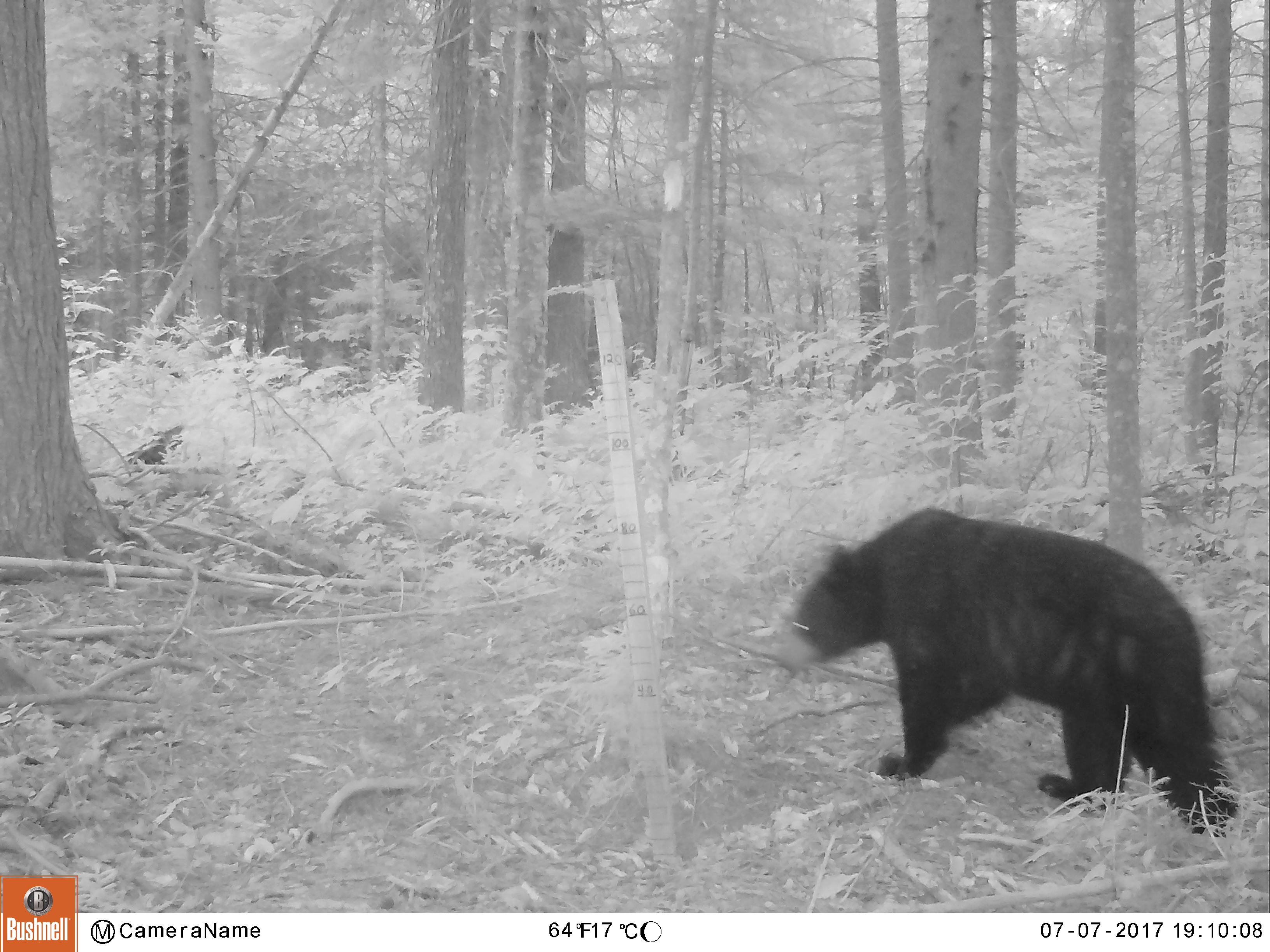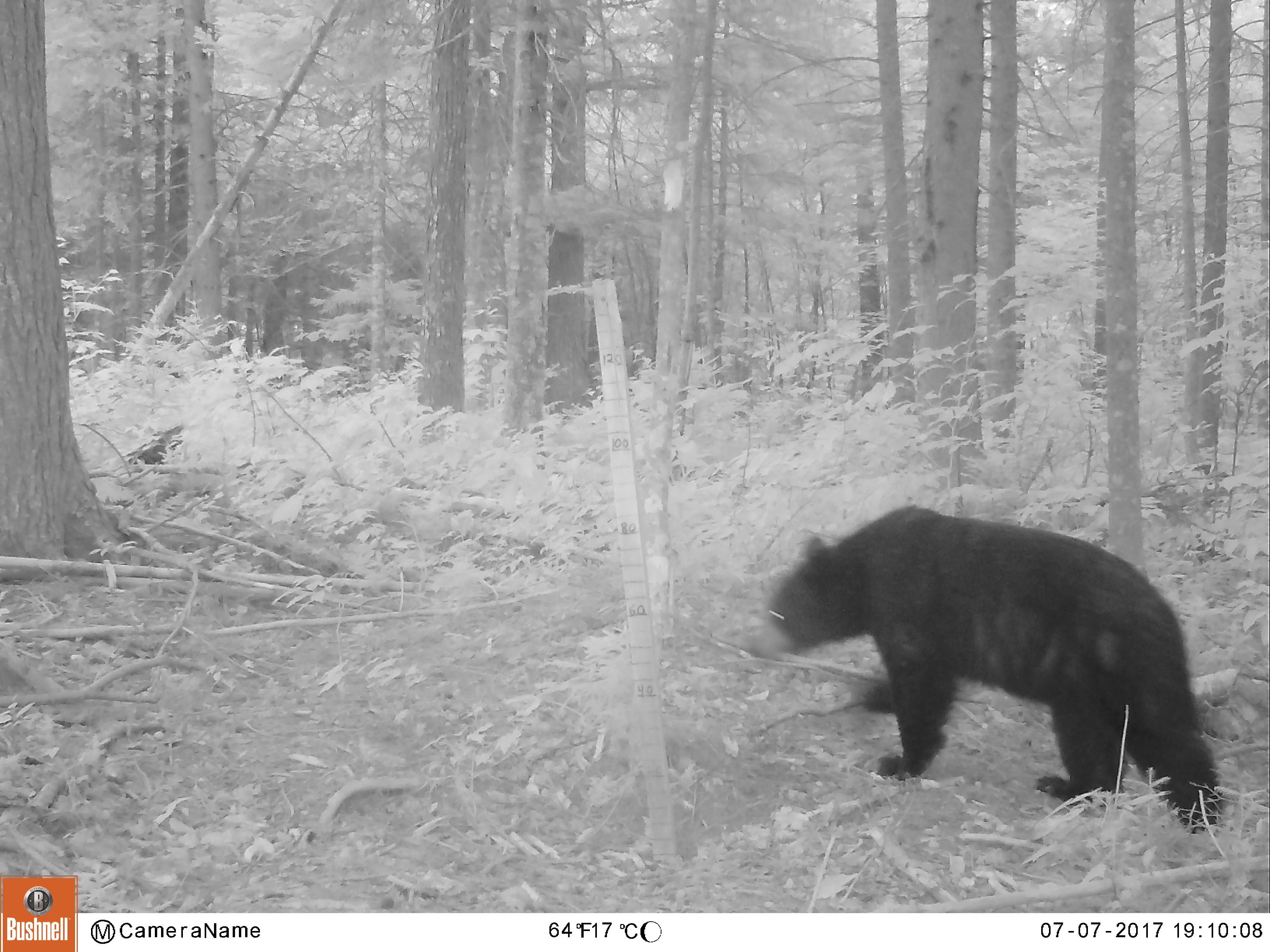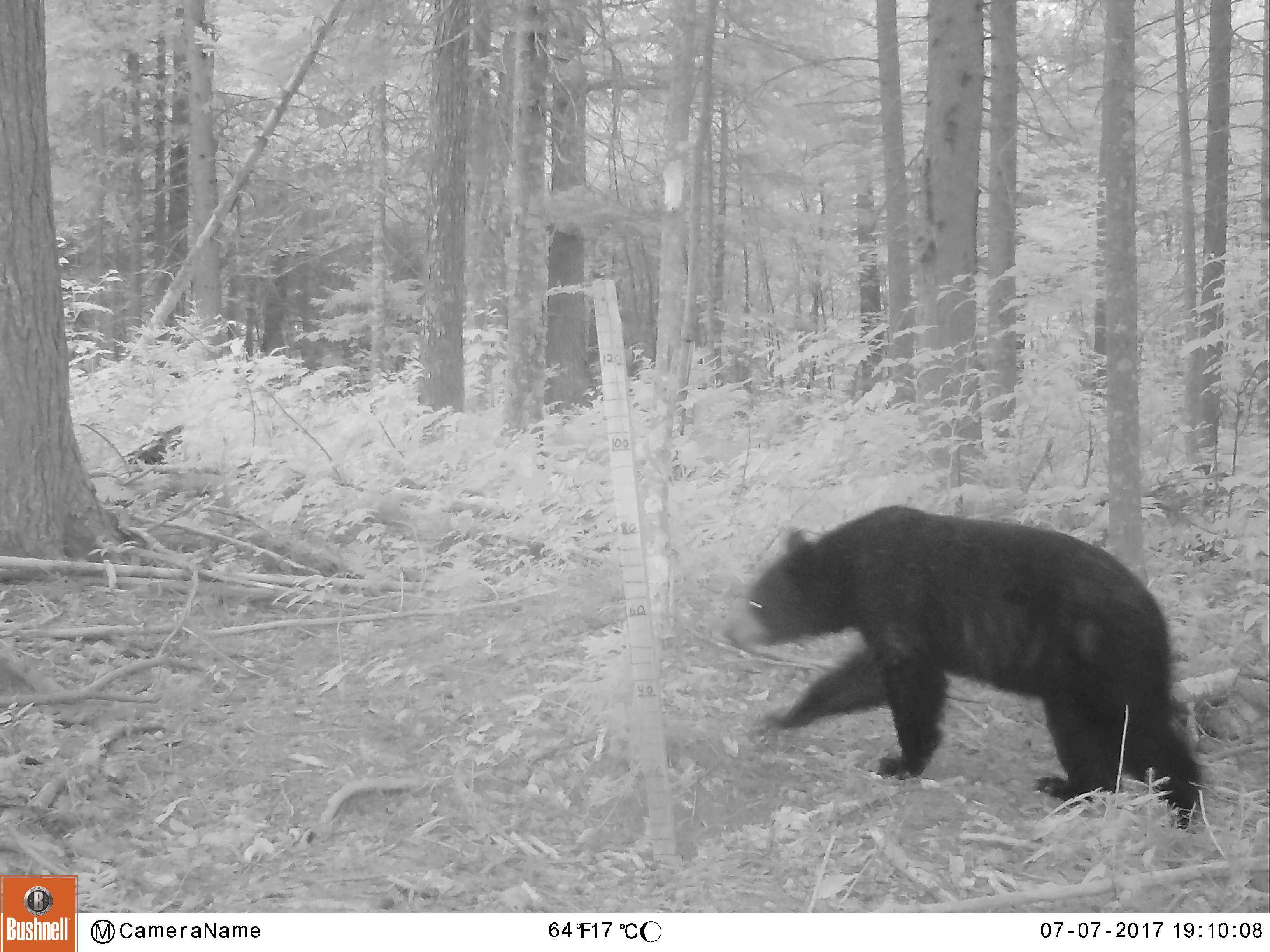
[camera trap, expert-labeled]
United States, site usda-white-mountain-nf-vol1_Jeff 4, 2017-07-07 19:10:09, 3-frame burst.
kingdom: Animalia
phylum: Chordata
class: Mammalia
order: Carnivora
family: Ursidae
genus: Ursus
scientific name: Ursus americanus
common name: black bear